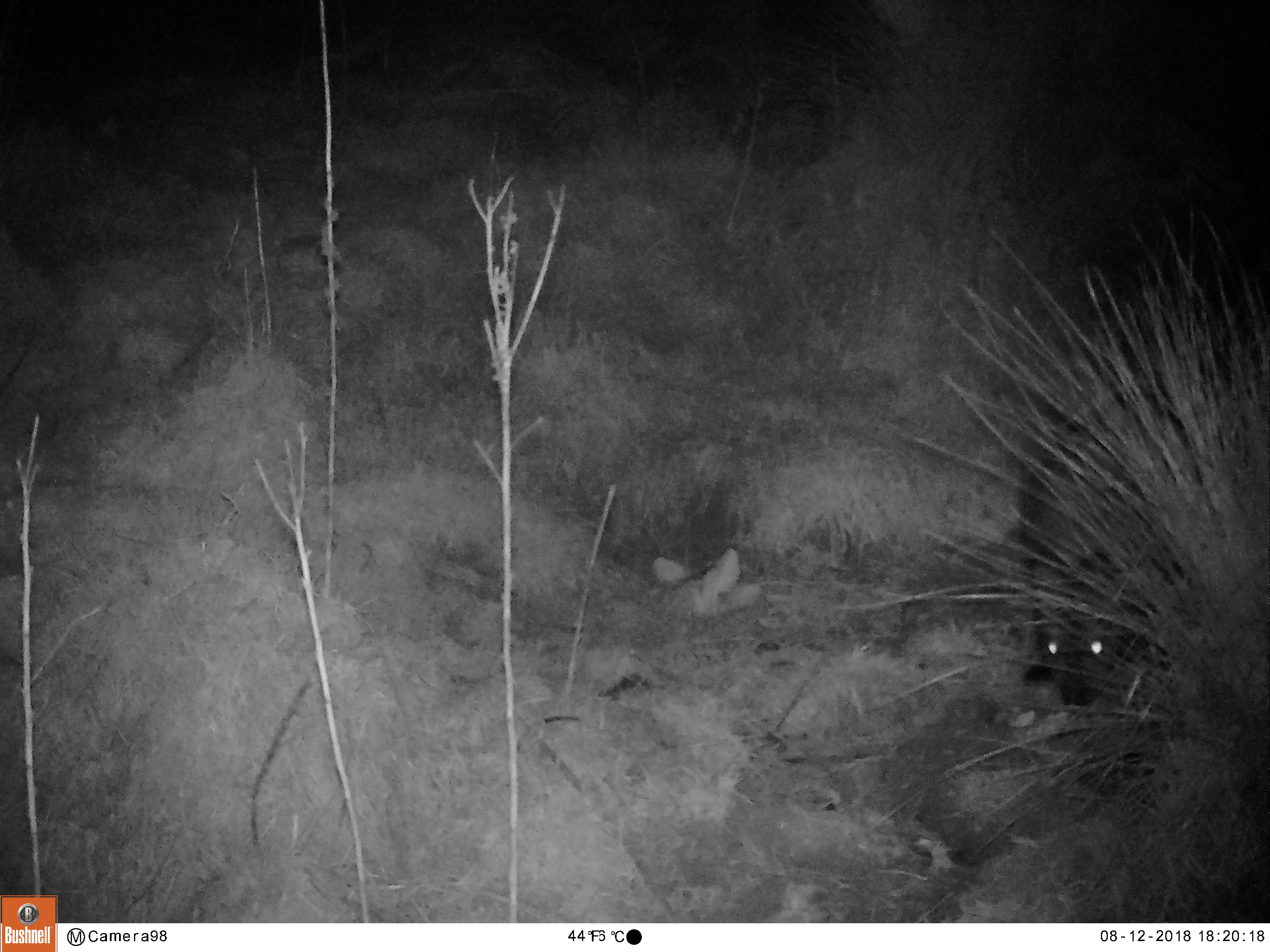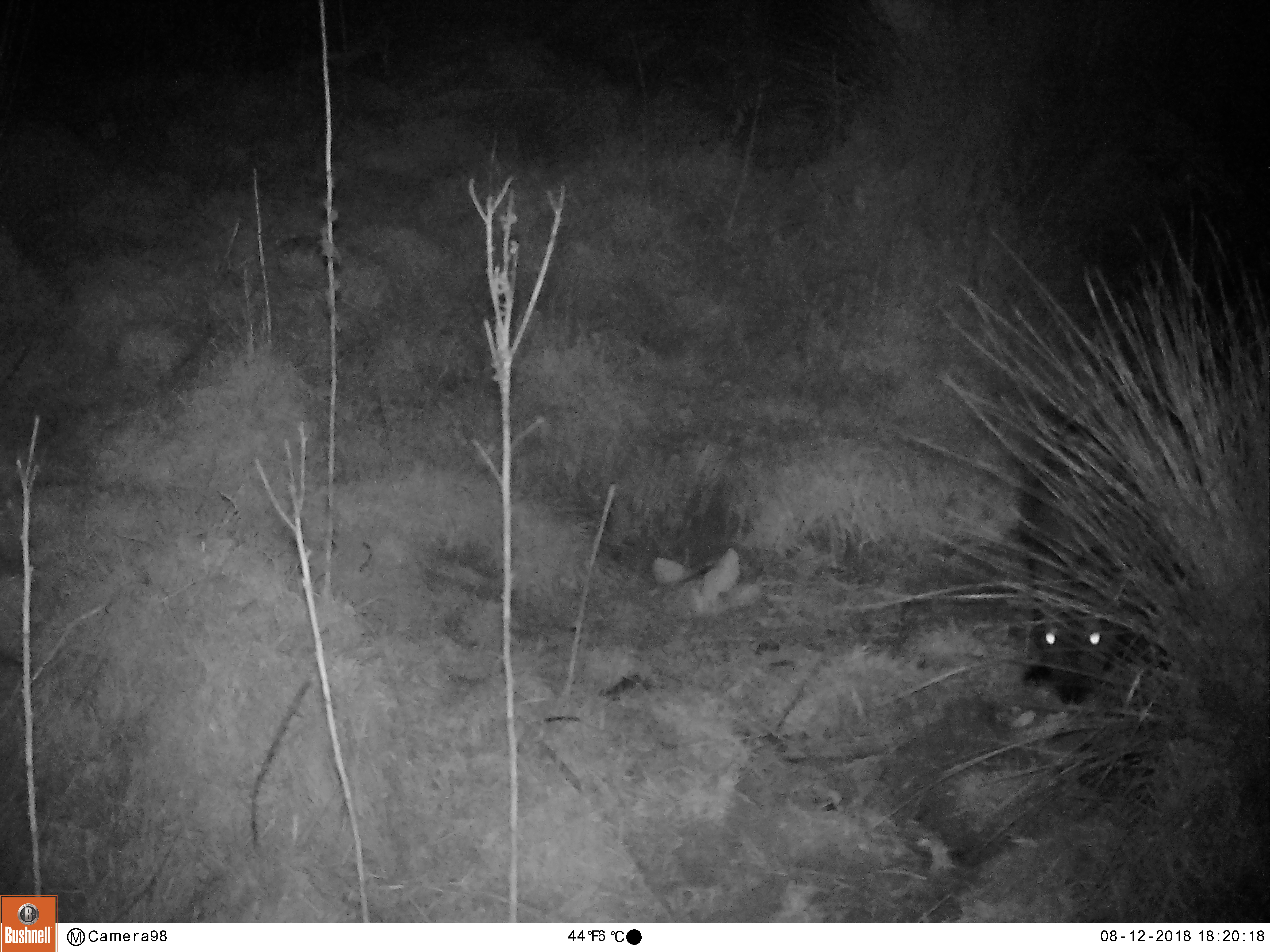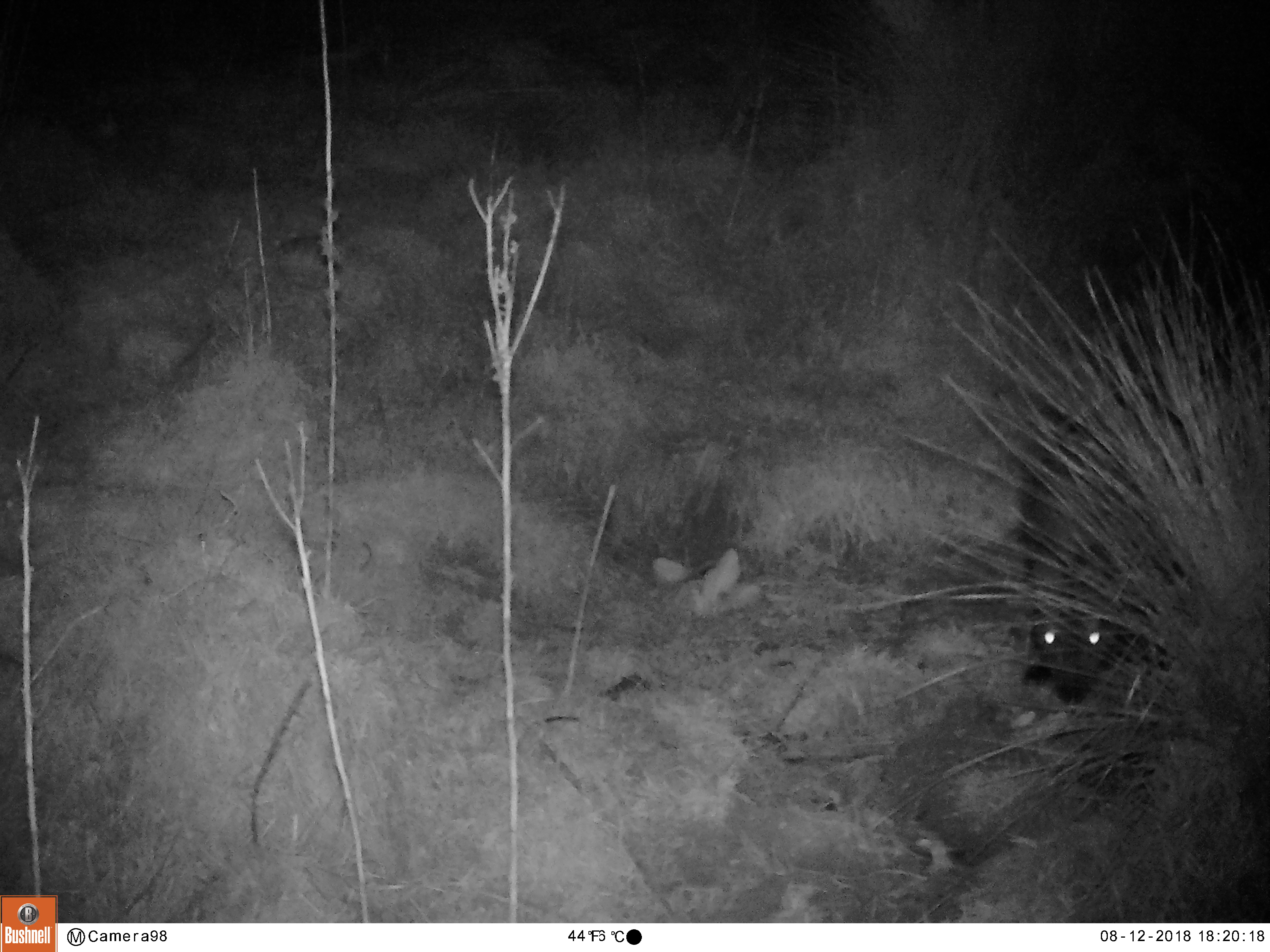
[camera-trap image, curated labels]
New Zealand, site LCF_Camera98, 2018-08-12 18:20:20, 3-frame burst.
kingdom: Animalia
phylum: Chordata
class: Mammalia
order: Diprotodontia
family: Macropodidae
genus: Notamacropus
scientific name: Notamacropus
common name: wallaby